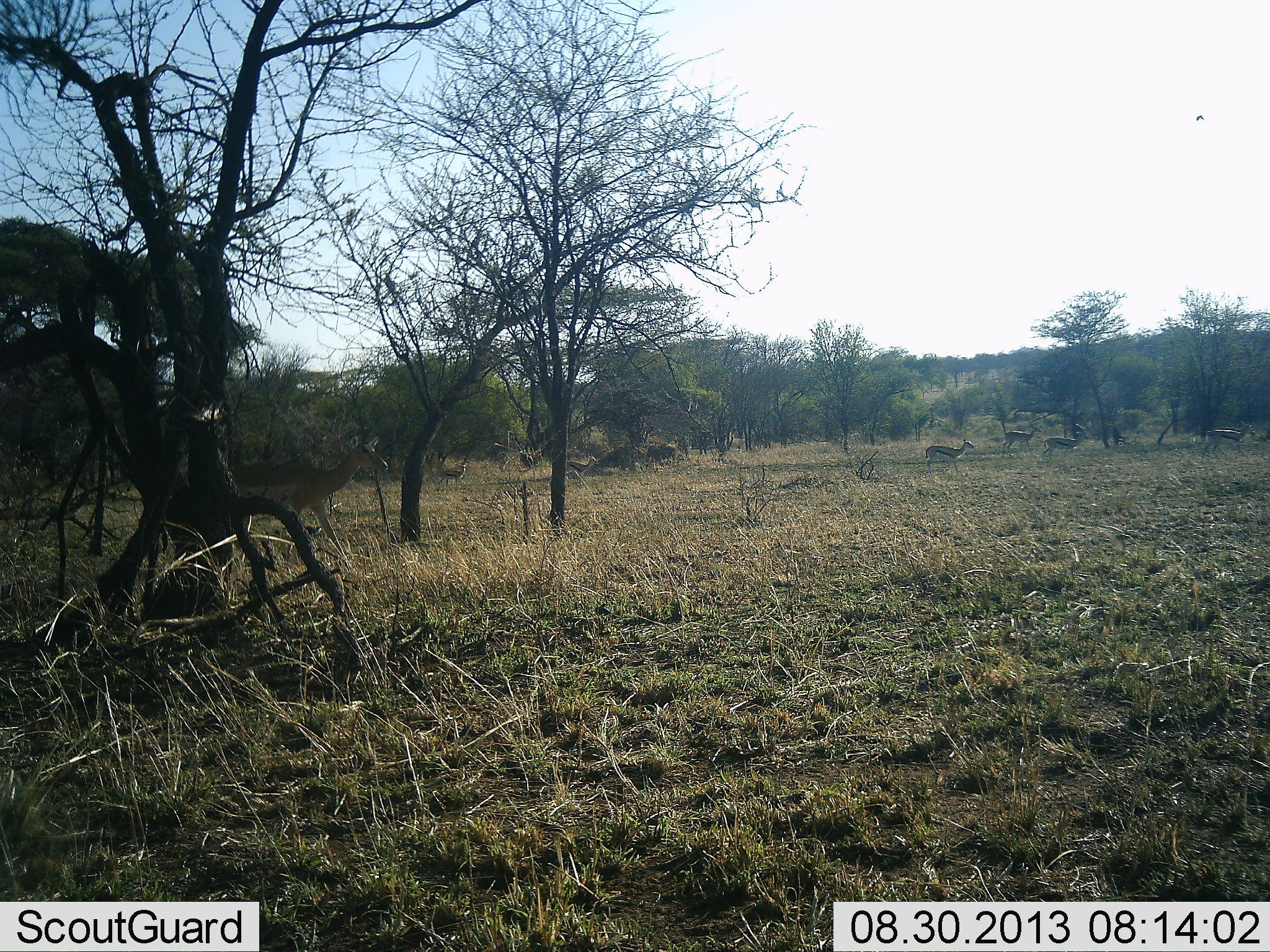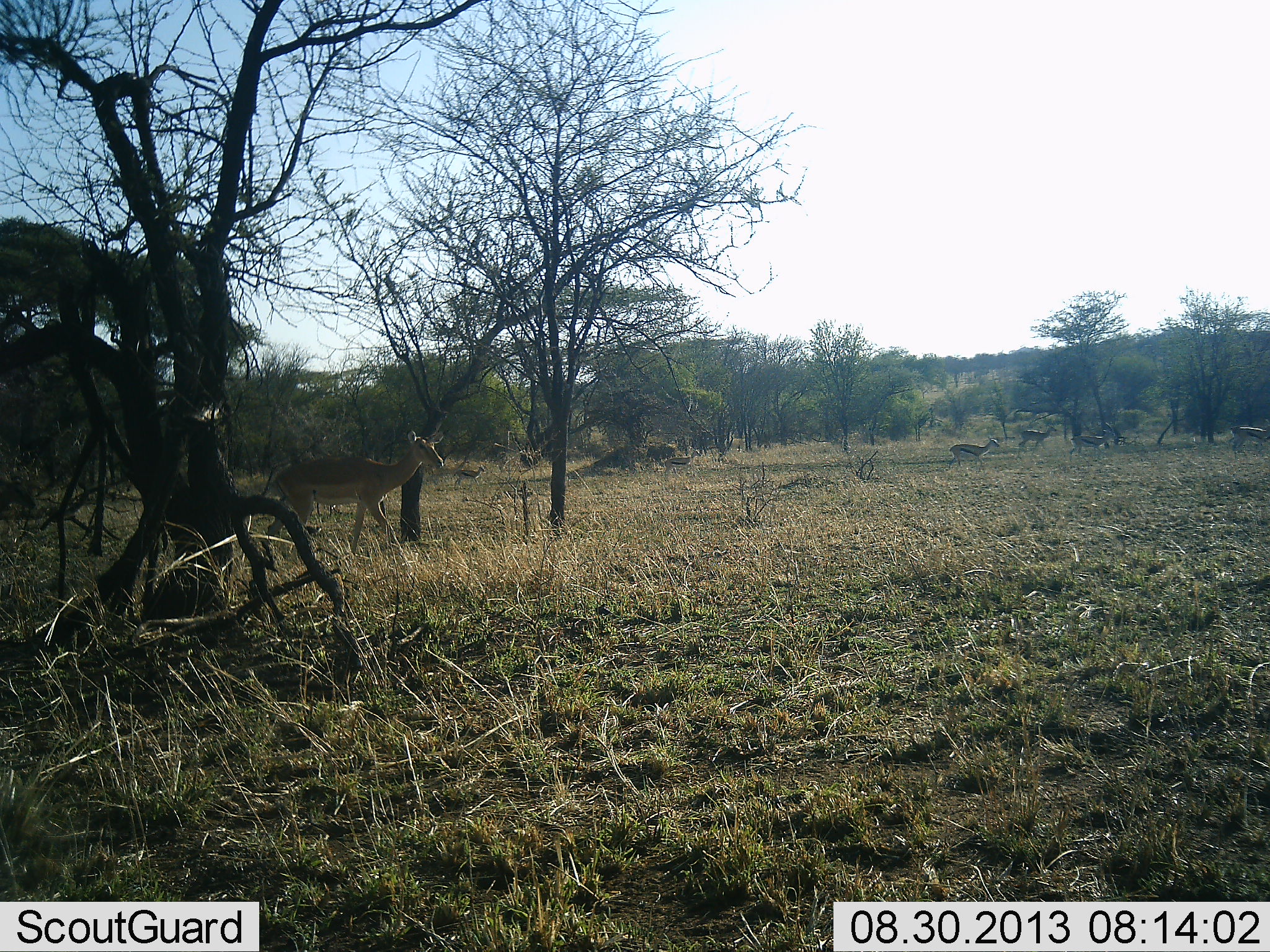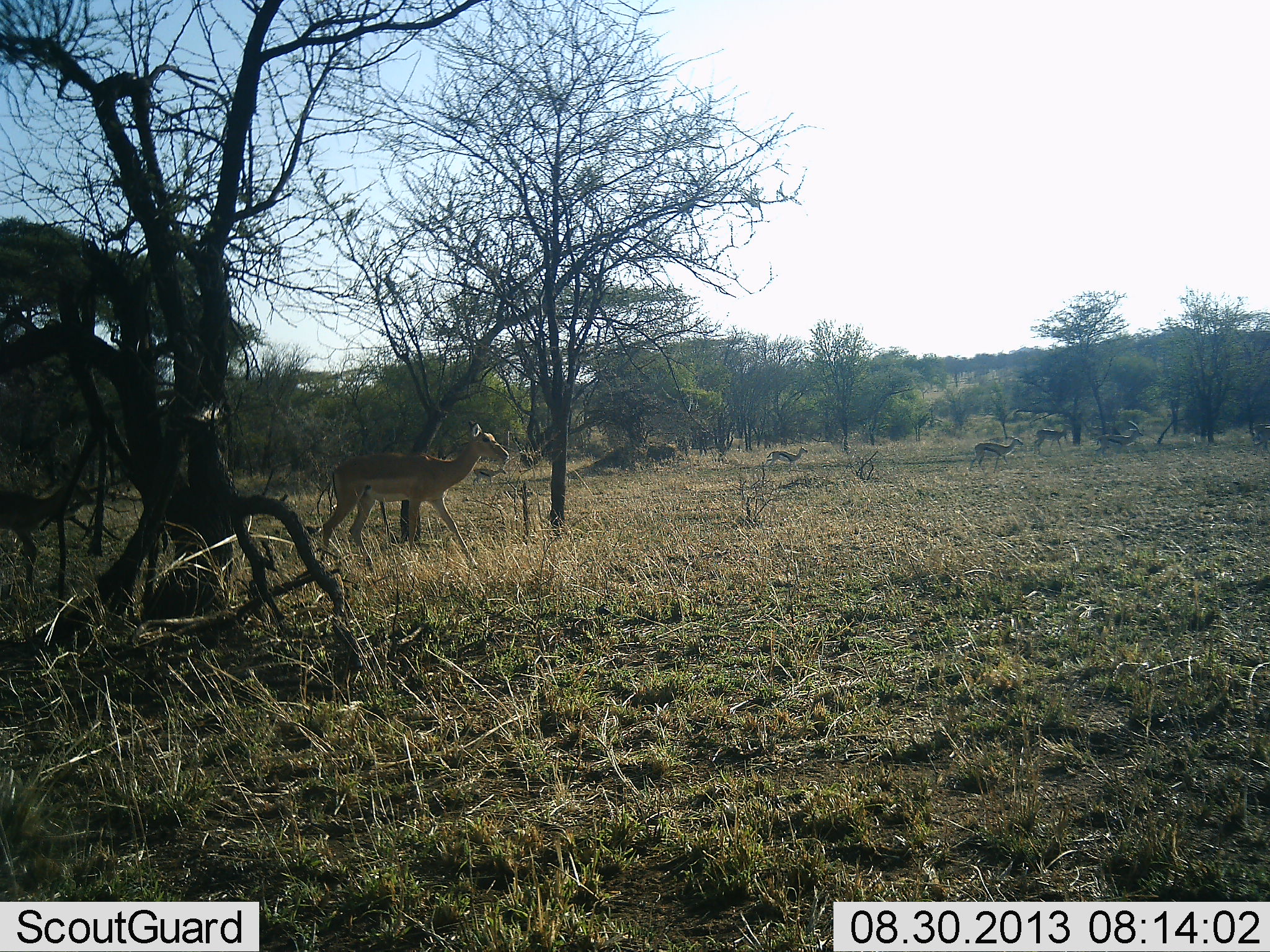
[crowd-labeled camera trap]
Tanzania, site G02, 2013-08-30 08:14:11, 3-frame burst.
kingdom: Animalia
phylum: Chordata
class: Mammalia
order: Artiodactyla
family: Bovidae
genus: Eudorcas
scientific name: Eudorcas thomsonii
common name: thomson's gazelle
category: gazellethomsons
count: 6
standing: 0%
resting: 0%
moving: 100%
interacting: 0%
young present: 0%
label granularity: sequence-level